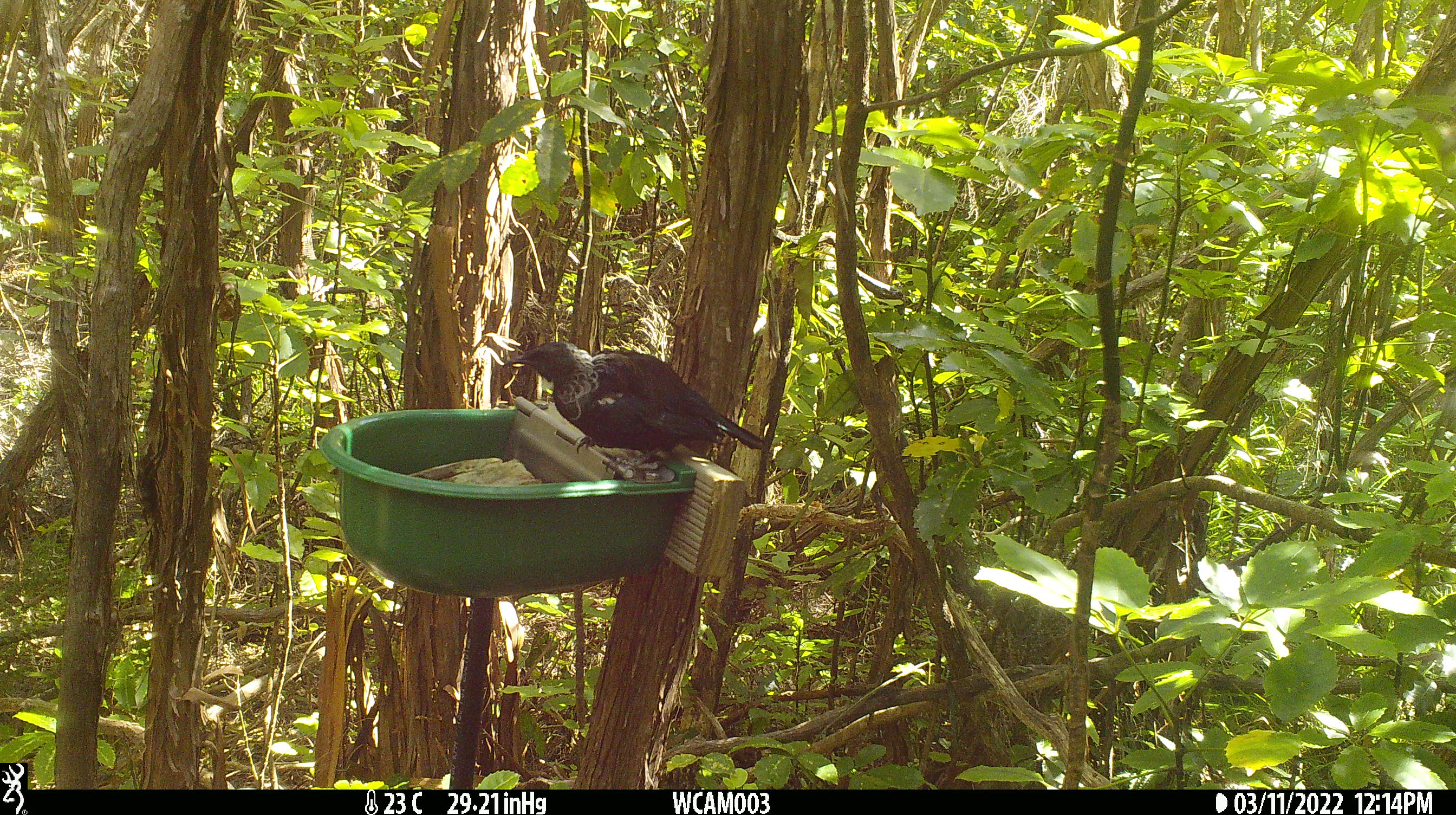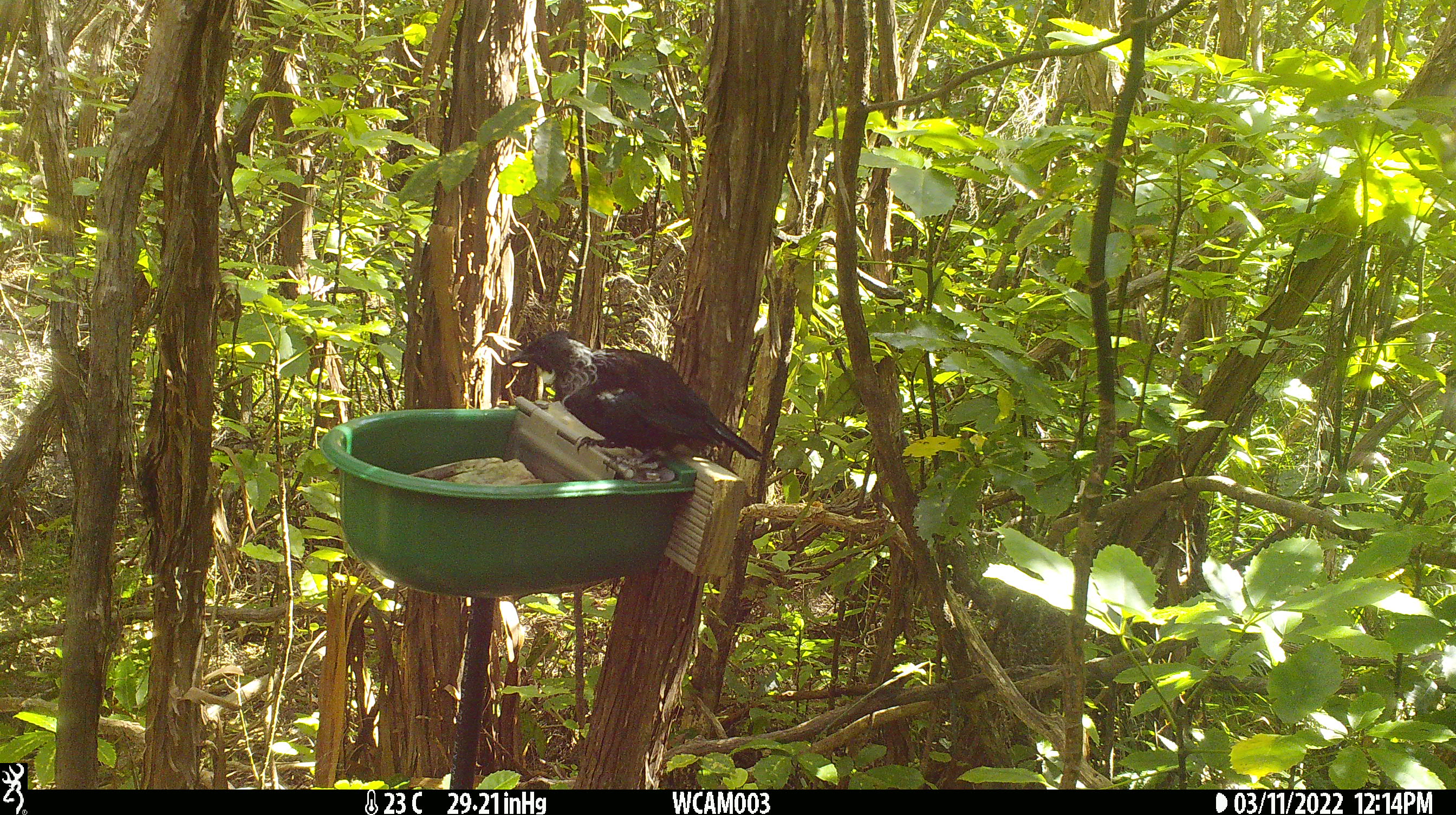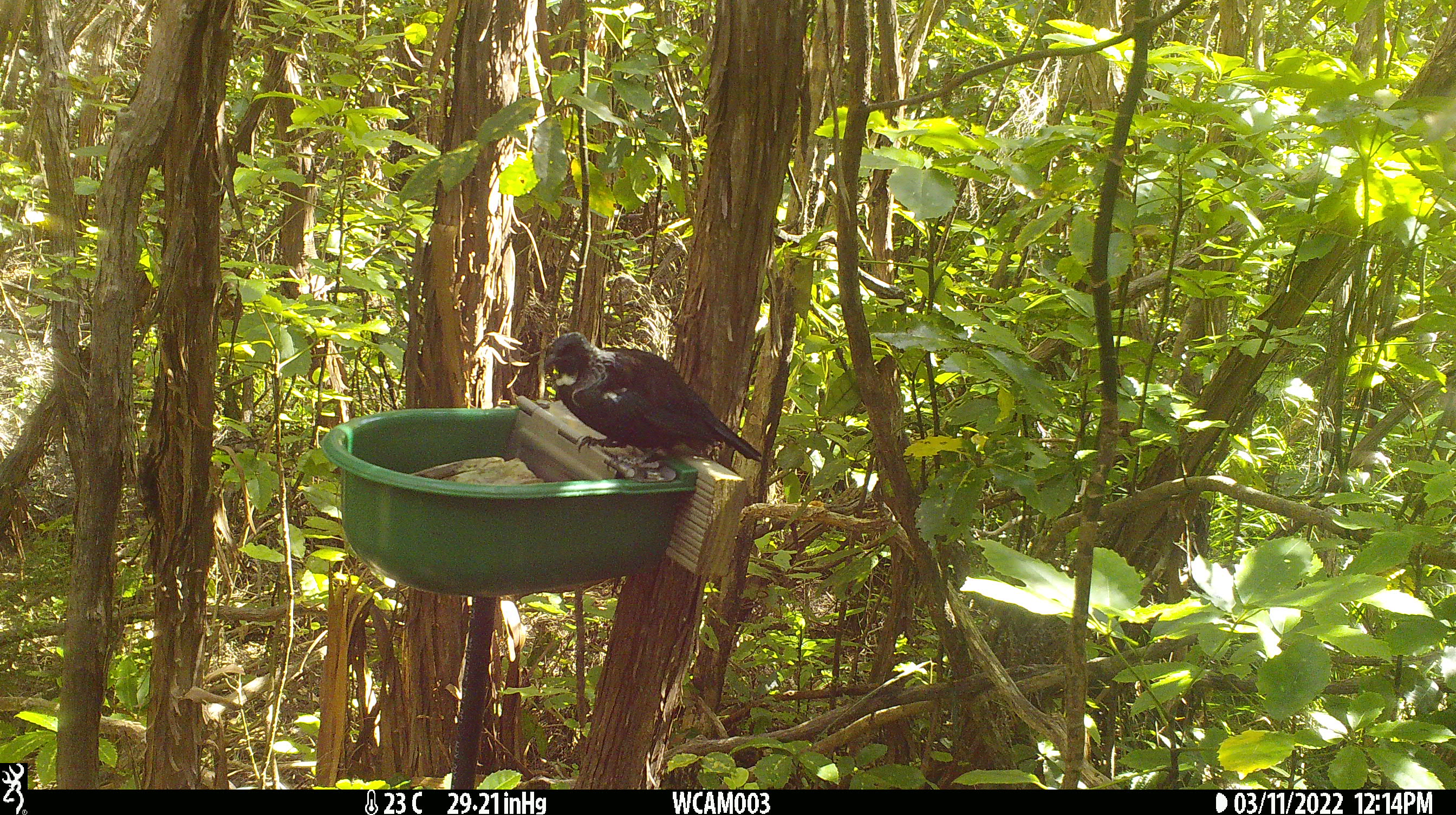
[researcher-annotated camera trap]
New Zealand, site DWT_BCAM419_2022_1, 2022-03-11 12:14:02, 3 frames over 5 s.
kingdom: Animalia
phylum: Chordata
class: Aves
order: Passeriformes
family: Meliphagidae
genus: Prosthemadera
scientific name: Prosthemadera novaeseelandiae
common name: tui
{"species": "tui (Prosthemadera novaeseelandiae)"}